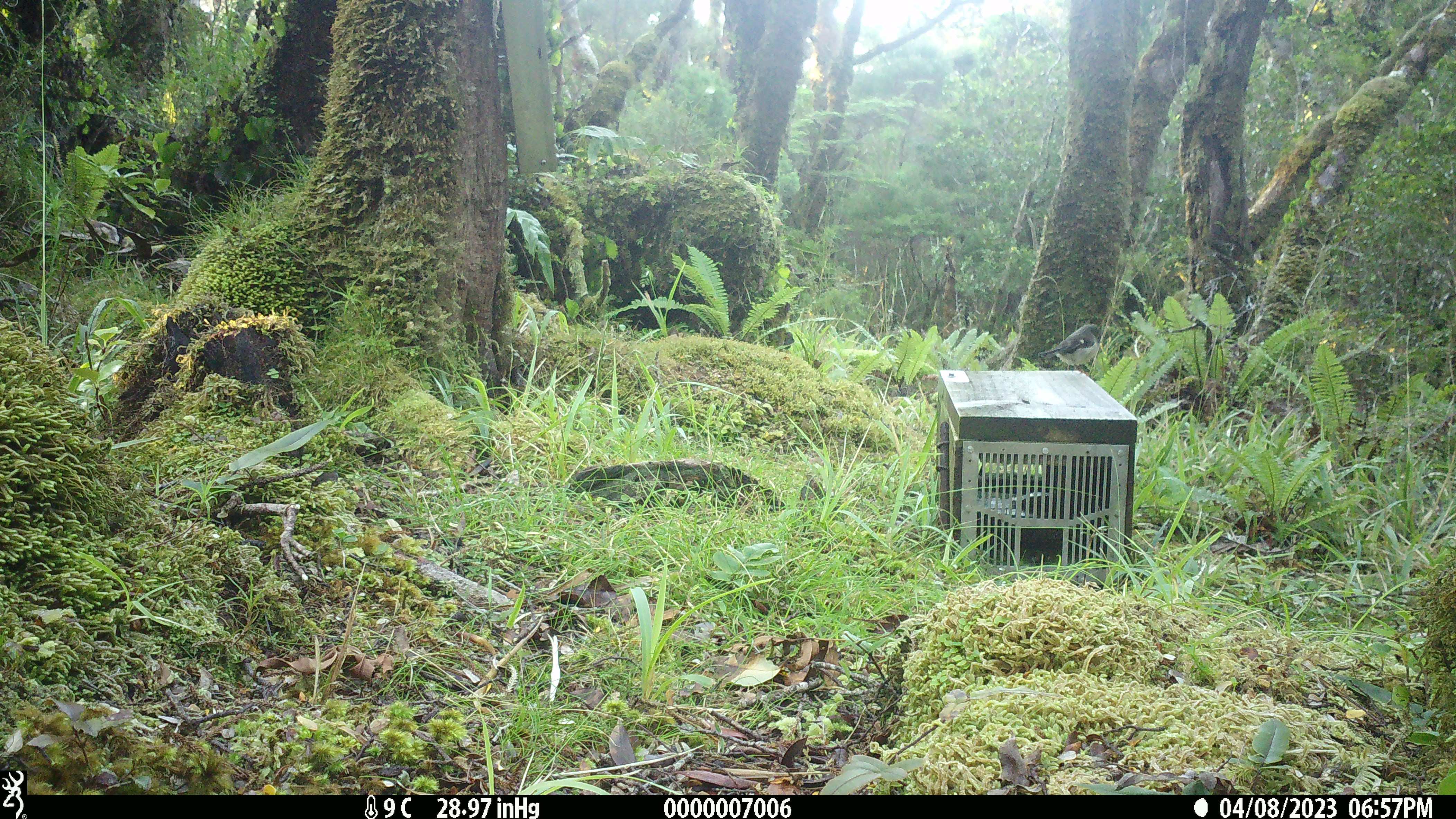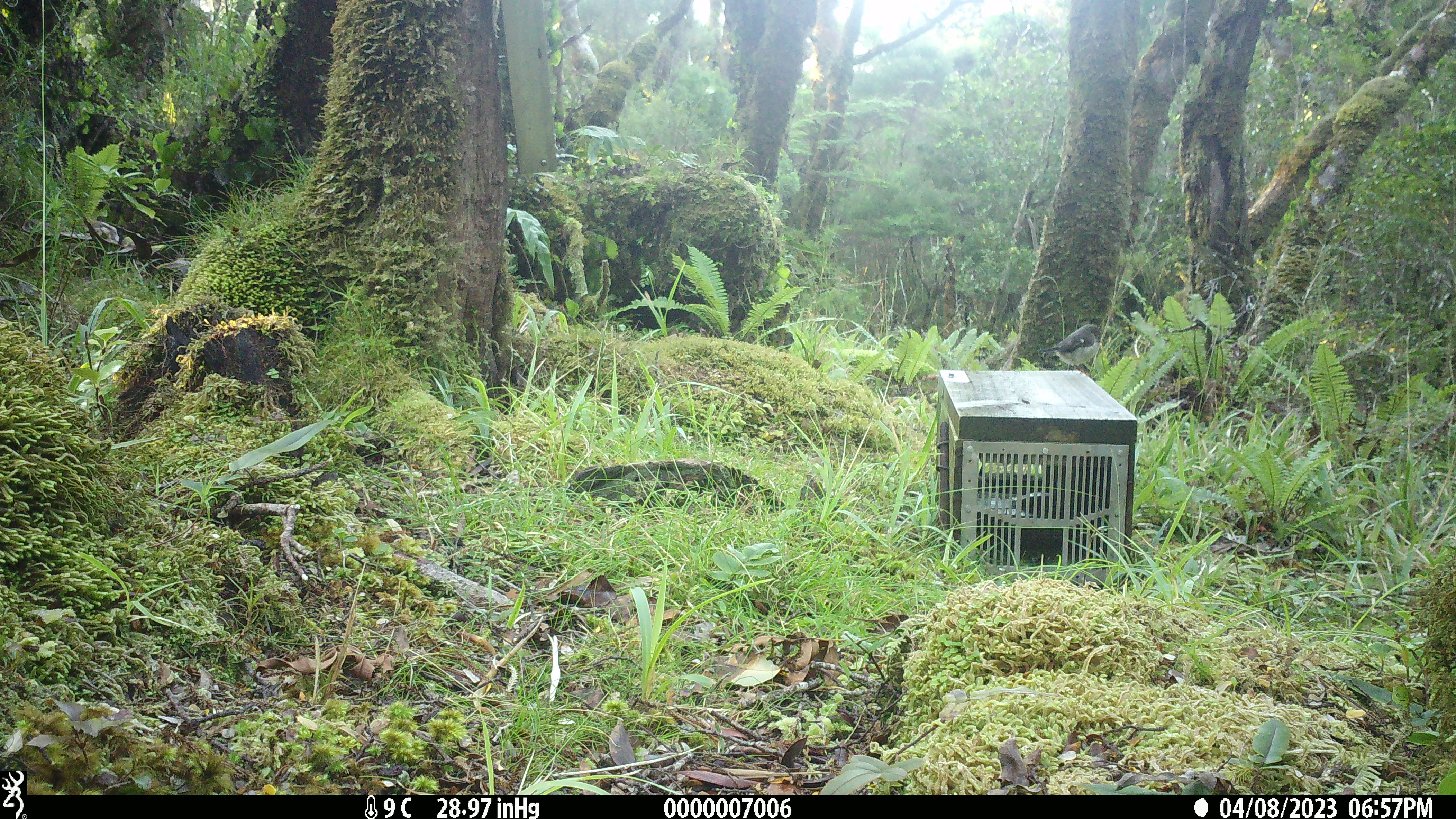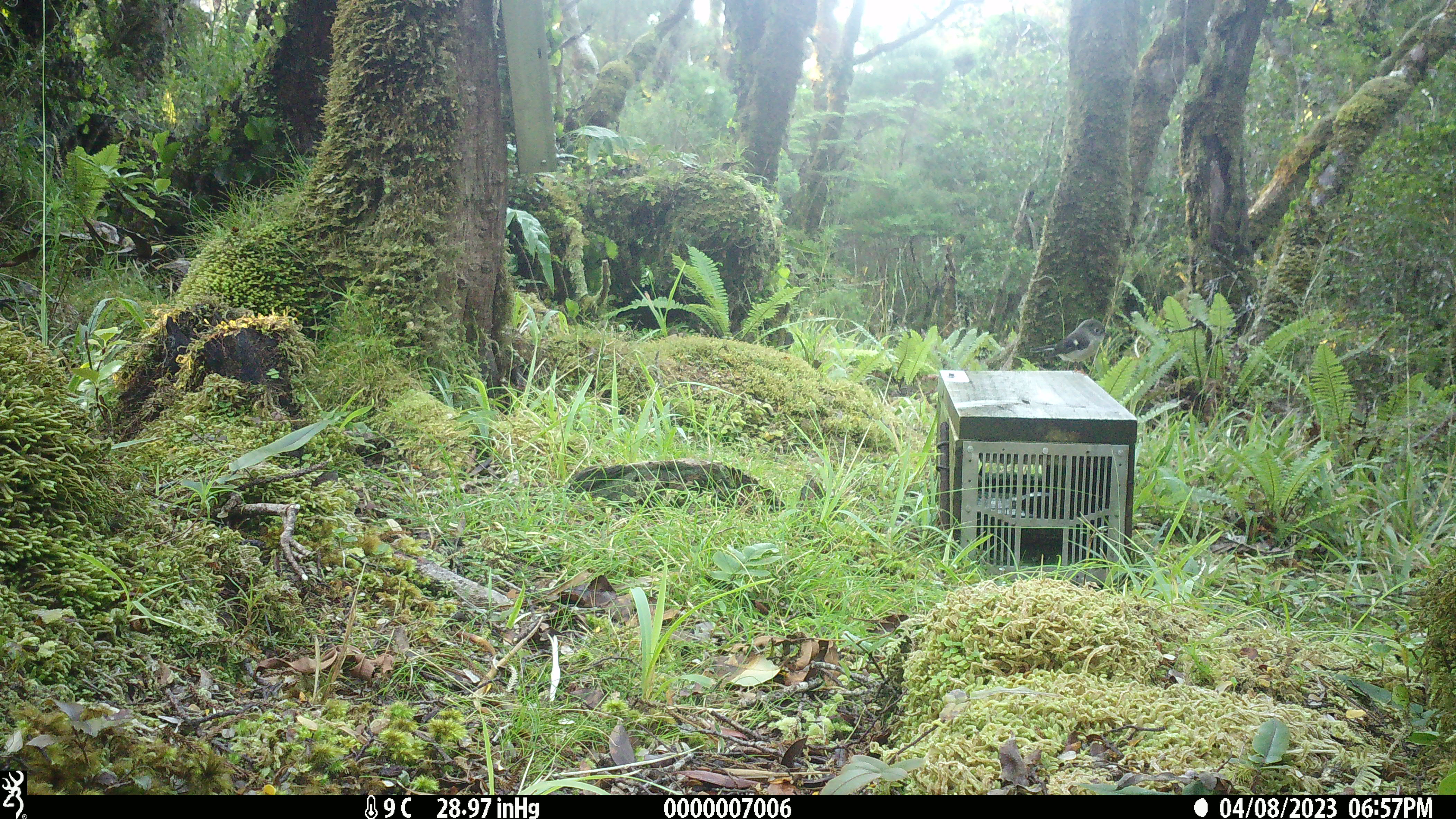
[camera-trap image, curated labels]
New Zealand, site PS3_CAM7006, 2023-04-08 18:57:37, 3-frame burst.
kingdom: Animalia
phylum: Chordata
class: Aves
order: Passeriformes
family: Petroicidae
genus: Petroica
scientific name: Petroica macrocephala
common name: tomtit